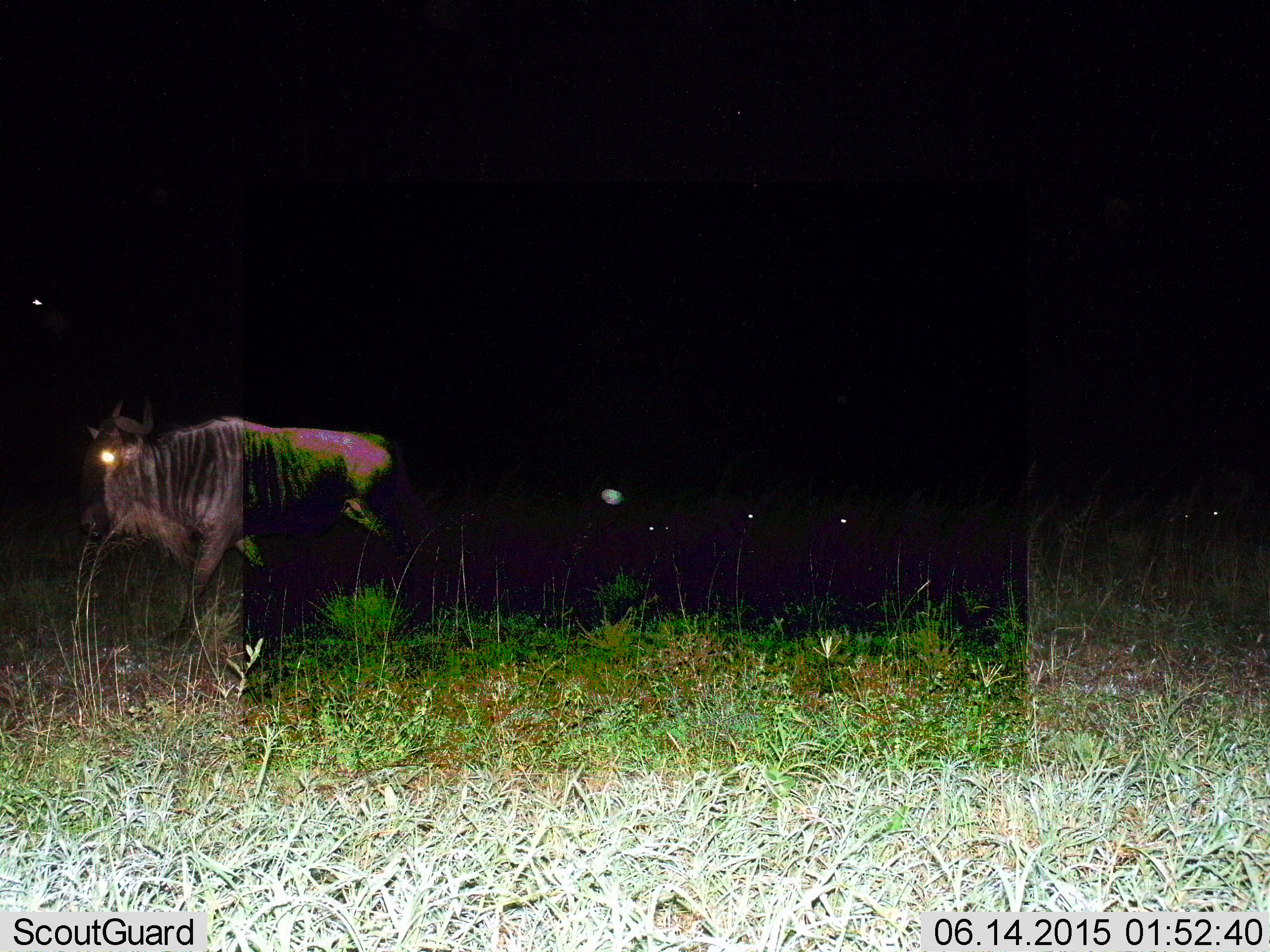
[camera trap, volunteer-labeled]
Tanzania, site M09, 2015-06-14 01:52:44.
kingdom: Animalia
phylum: Chordata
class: Mammalia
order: Artiodactyla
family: Bovidae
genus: Connochaetes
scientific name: Connochaetes taurinus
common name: blue wildebeest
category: wildebeest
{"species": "wildebeest (blue wildebeest) (Connochaetes taurinus)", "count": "1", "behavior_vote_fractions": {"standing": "10%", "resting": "0%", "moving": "100%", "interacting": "0%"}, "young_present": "0%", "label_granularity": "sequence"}